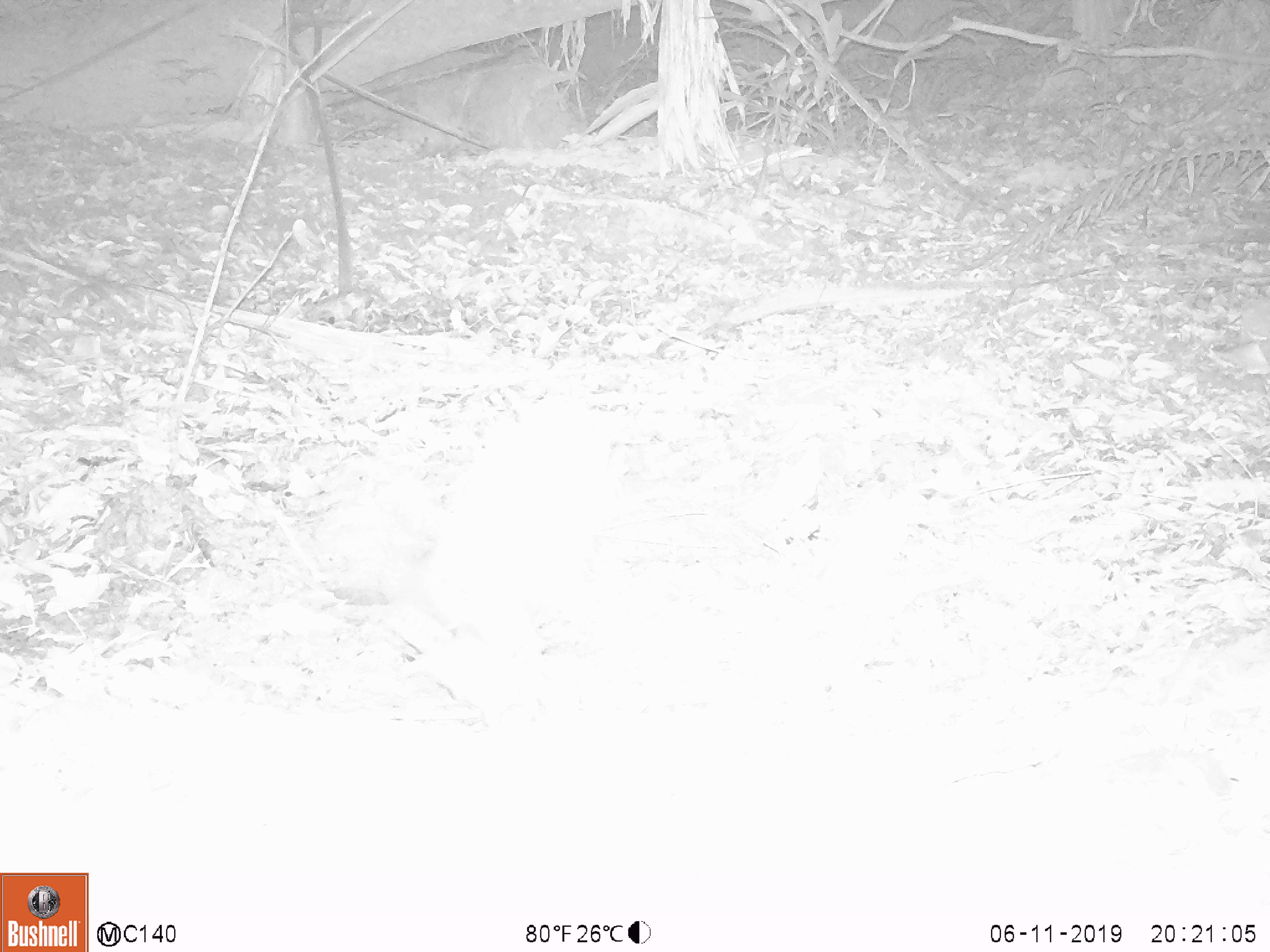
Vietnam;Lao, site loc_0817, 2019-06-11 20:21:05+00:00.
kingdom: Animalia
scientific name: Animalia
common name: animal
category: unidentified animal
Unidentified animal (animal) (Animalia). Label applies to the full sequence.